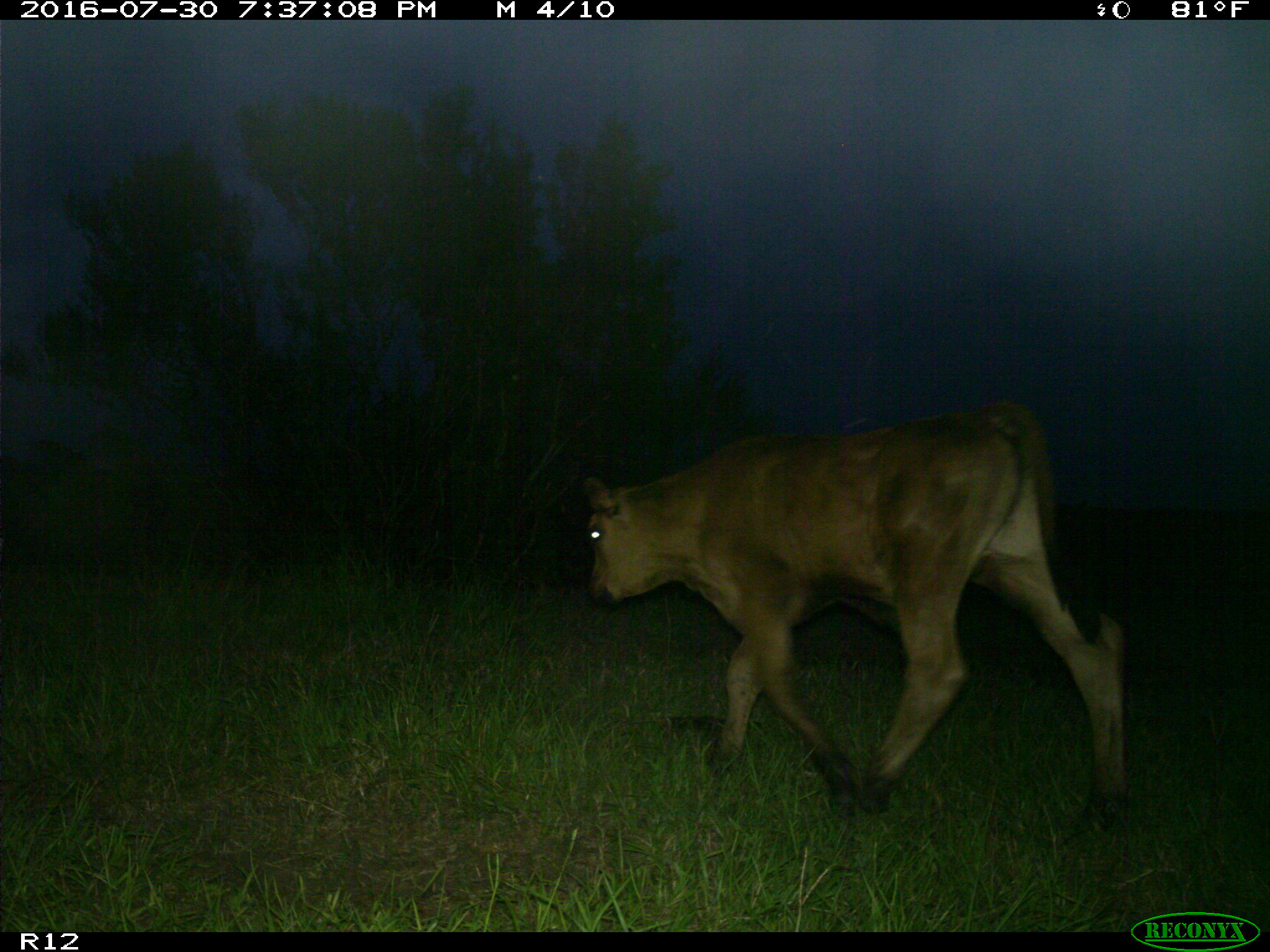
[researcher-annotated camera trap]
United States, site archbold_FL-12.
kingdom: Animalia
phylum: Chordata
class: Mammalia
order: Artiodactyla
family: Bovidae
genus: Bos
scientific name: Bos taurus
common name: domestic cow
Bos taurus (domestic cow).